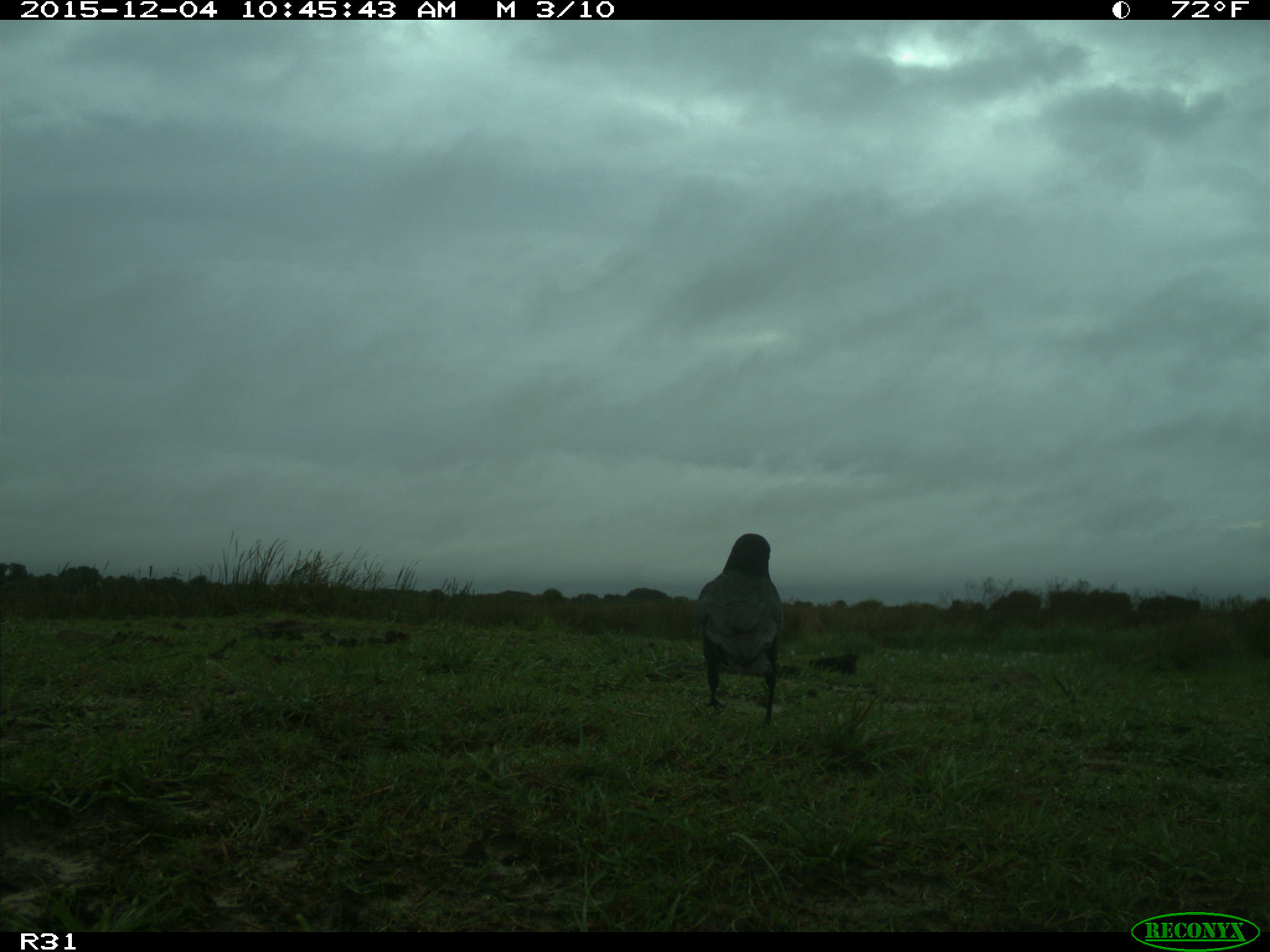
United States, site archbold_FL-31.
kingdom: Animalia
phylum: Chordata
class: Aves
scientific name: Aves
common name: birds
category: unidentified bird